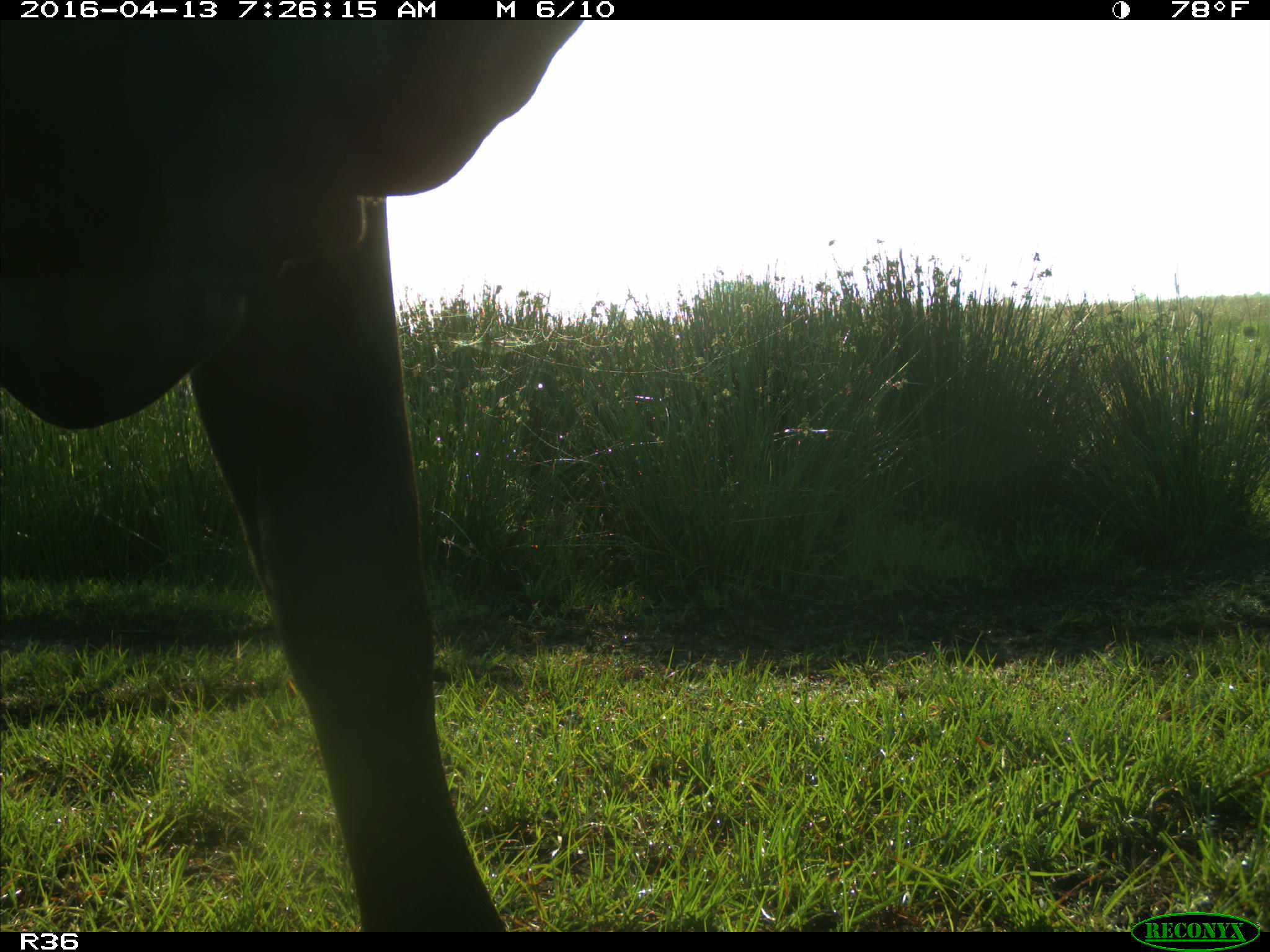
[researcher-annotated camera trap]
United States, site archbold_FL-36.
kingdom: Animalia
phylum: Chordata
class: Mammalia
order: Artiodactyla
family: Bovidae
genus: Bos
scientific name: Bos taurus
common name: domestic cow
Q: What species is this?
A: Bos taurus (domestic cow).